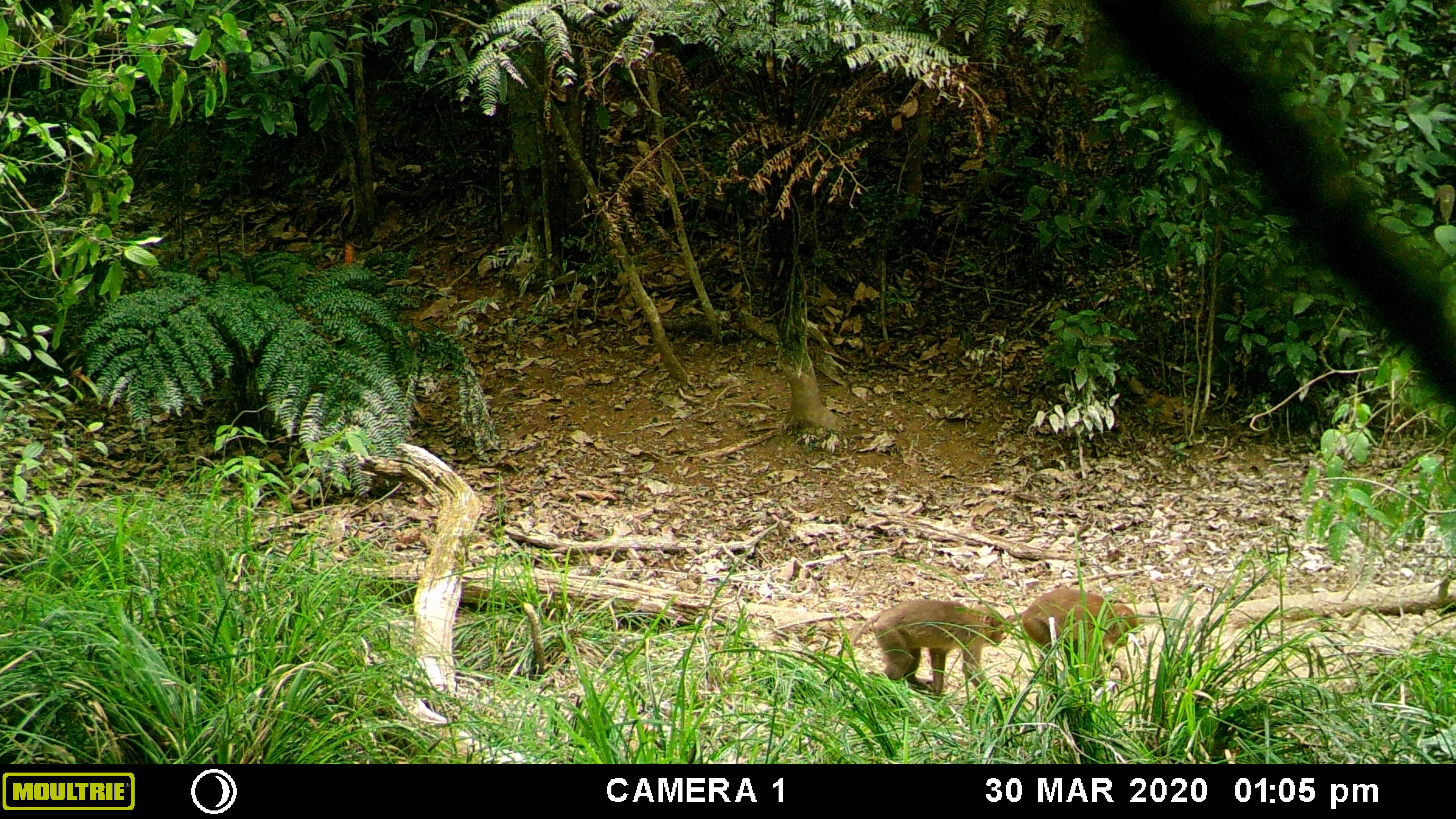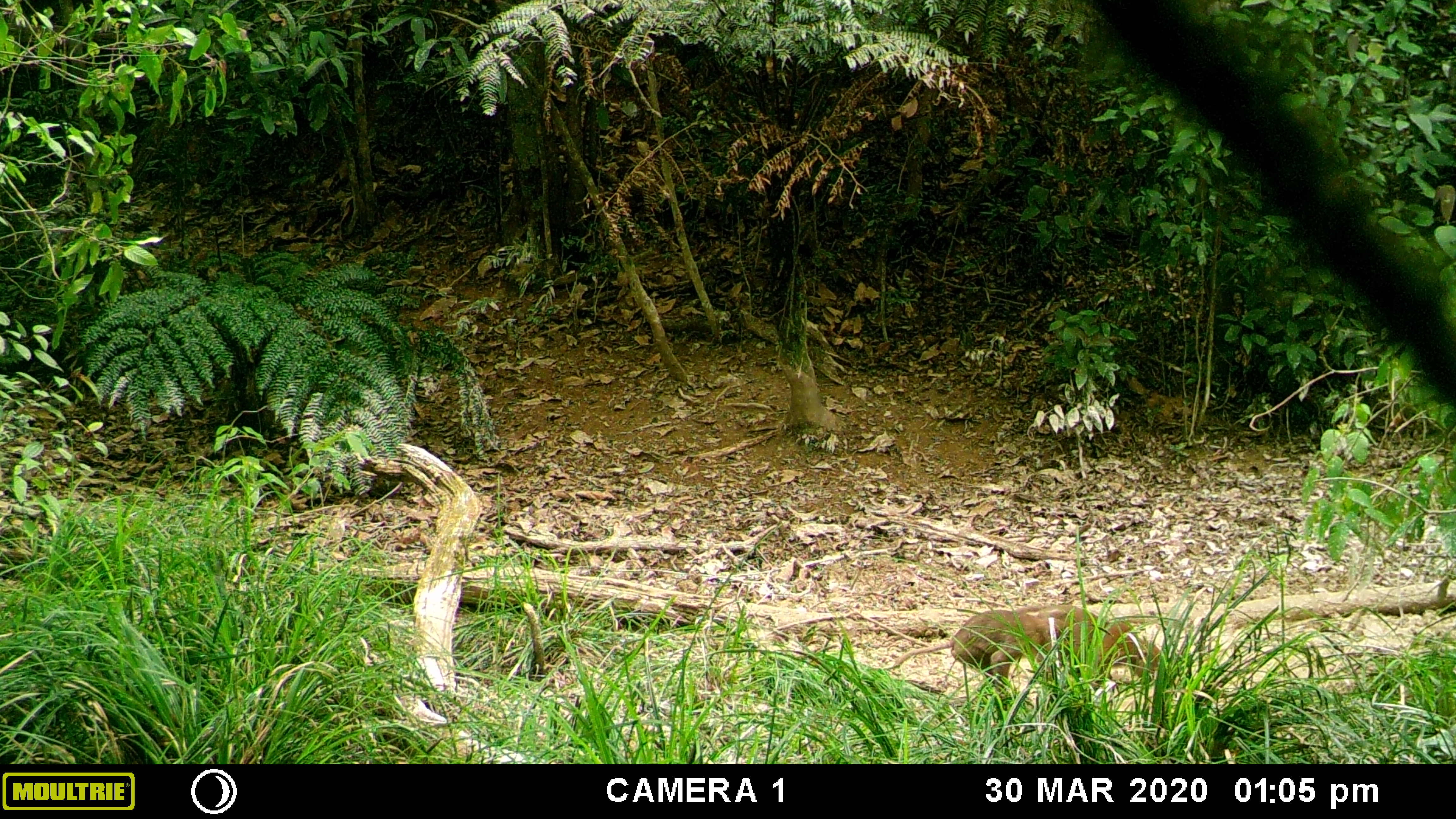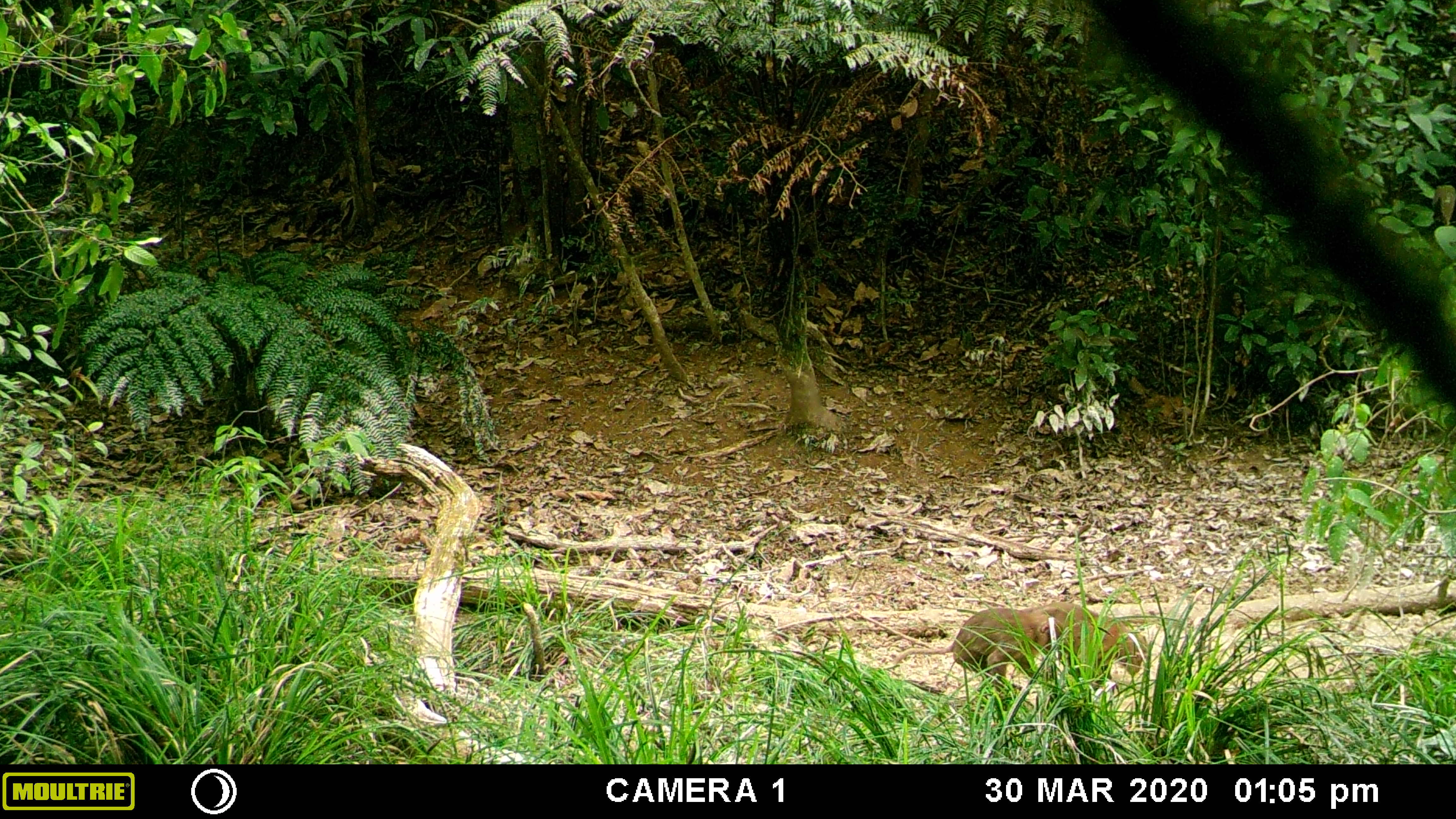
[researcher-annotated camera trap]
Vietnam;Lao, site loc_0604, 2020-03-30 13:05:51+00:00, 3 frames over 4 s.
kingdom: Animalia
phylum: Chordata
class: Mammalia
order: Primates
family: Cercopithecidae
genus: Macaca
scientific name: Macaca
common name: macaques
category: assam or rhesus macaque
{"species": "assam or rhesus macaque (macaques) (Macaca)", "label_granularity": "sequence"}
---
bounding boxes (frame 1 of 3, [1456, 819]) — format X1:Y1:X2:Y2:
assam or rhesus macaque: 850:598:1003:702; 1004:588:1138:684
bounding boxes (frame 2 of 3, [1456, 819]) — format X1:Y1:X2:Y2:
assam or rhesus macaque: 893:609:1070:696; 1017:604:1160:688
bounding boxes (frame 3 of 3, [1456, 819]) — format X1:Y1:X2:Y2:
assam or rhesus macaque: 892:607:1063:699; 1021:602:1146:681